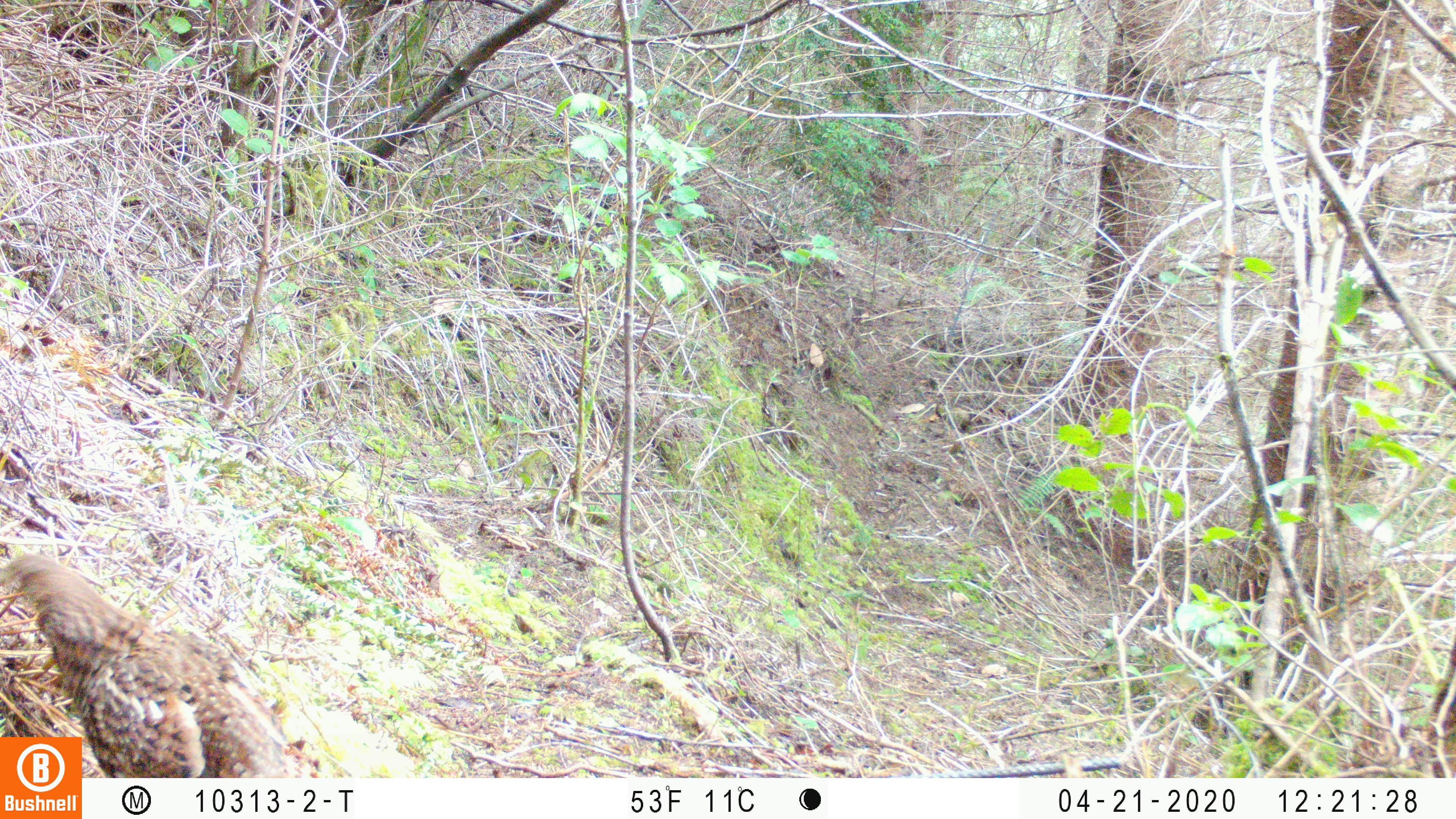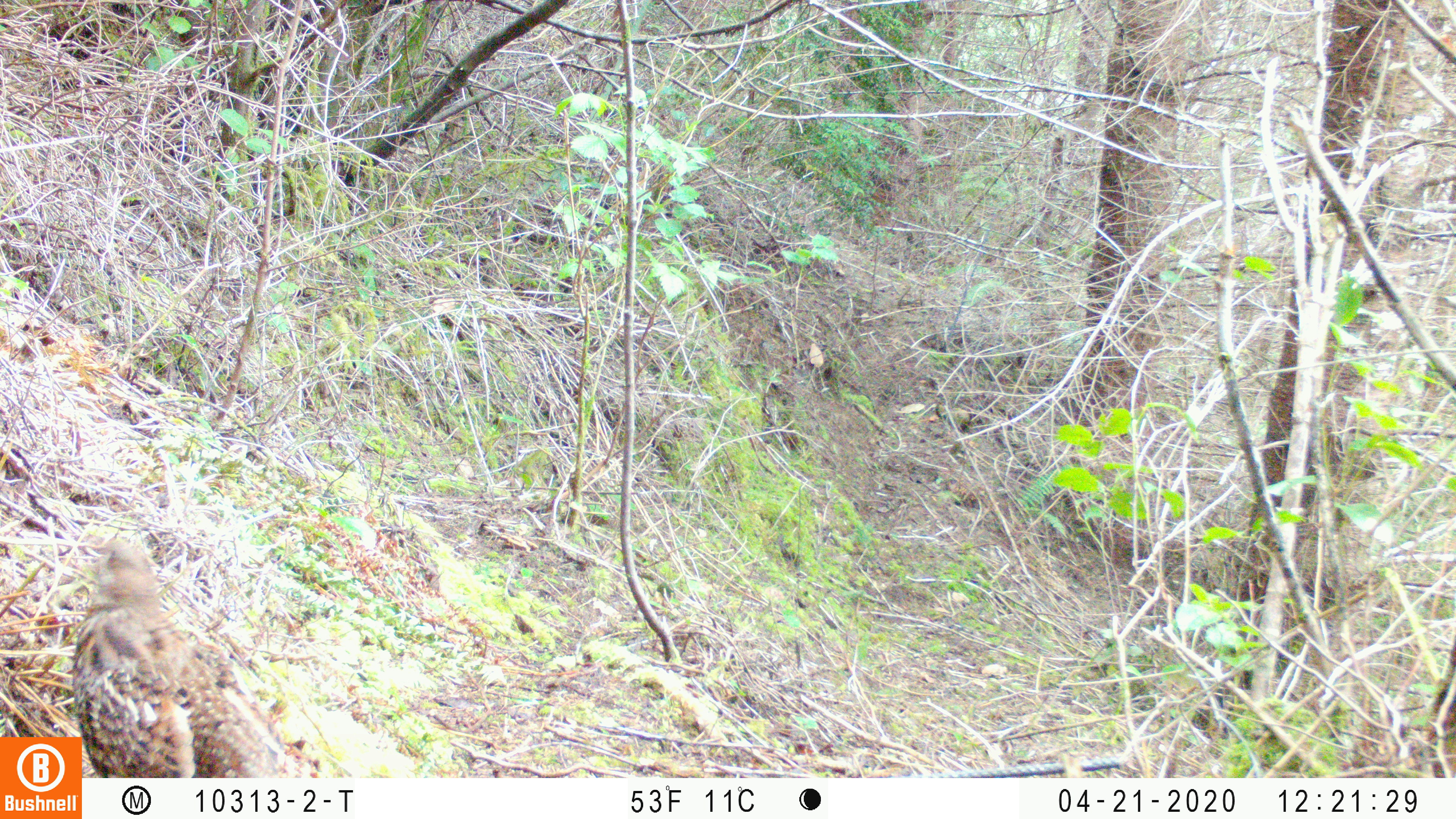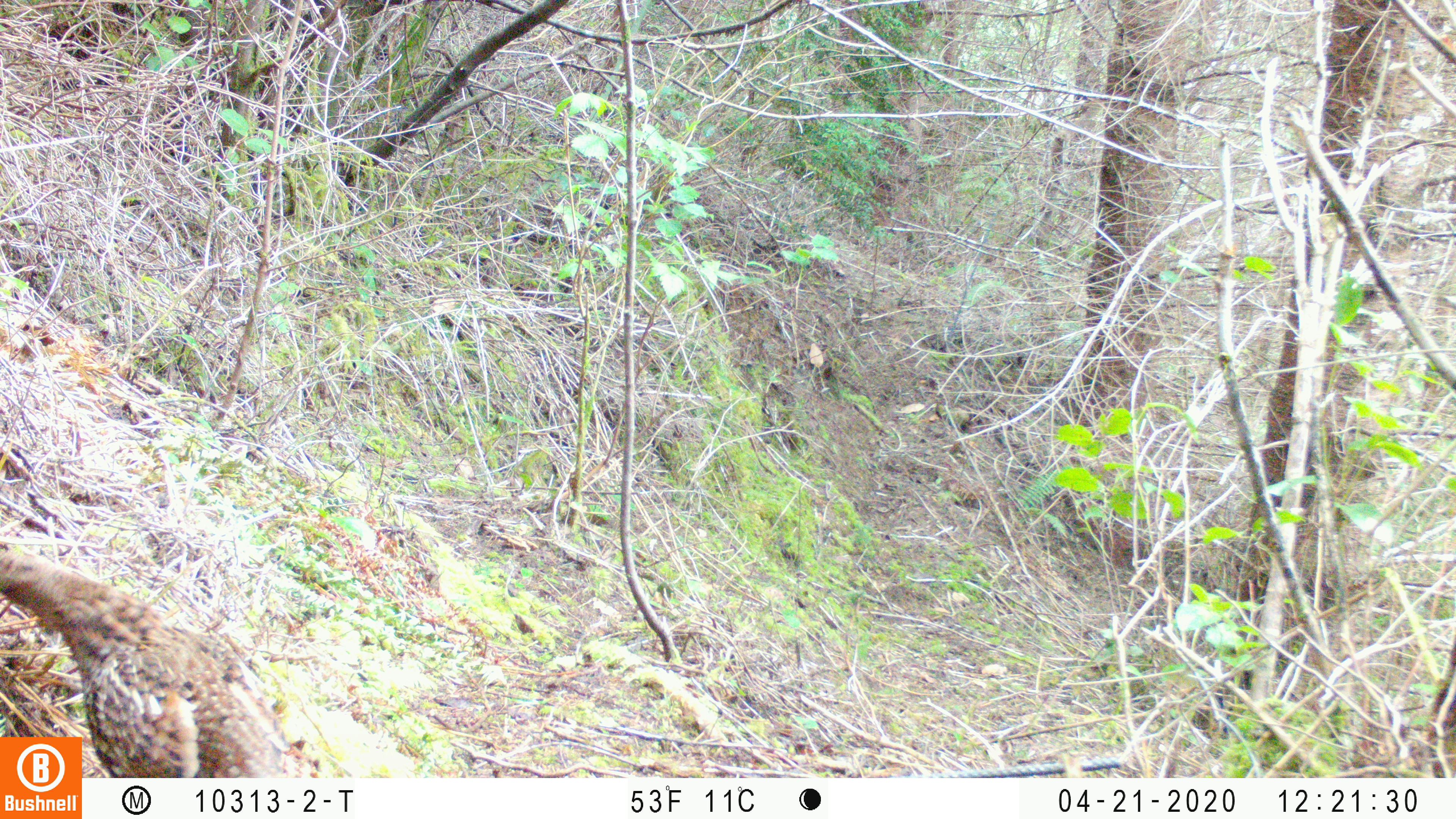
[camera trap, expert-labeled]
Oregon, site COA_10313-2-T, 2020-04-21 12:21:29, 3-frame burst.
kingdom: Animalia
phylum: Chordata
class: Aves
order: Galliformes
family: Phasianidae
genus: Bonasa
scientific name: Bonasa umbellus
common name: ruffed grouse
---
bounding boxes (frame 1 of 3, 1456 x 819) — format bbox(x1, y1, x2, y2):
ruffed grouse: bbox(2, 548, 315, 732)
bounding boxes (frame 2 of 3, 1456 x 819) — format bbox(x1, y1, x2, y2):
ruffed grouse: bbox(88, 531, 319, 774)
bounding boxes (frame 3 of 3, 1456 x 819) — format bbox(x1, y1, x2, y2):
ruffed grouse: bbox(0, 535, 292, 730)